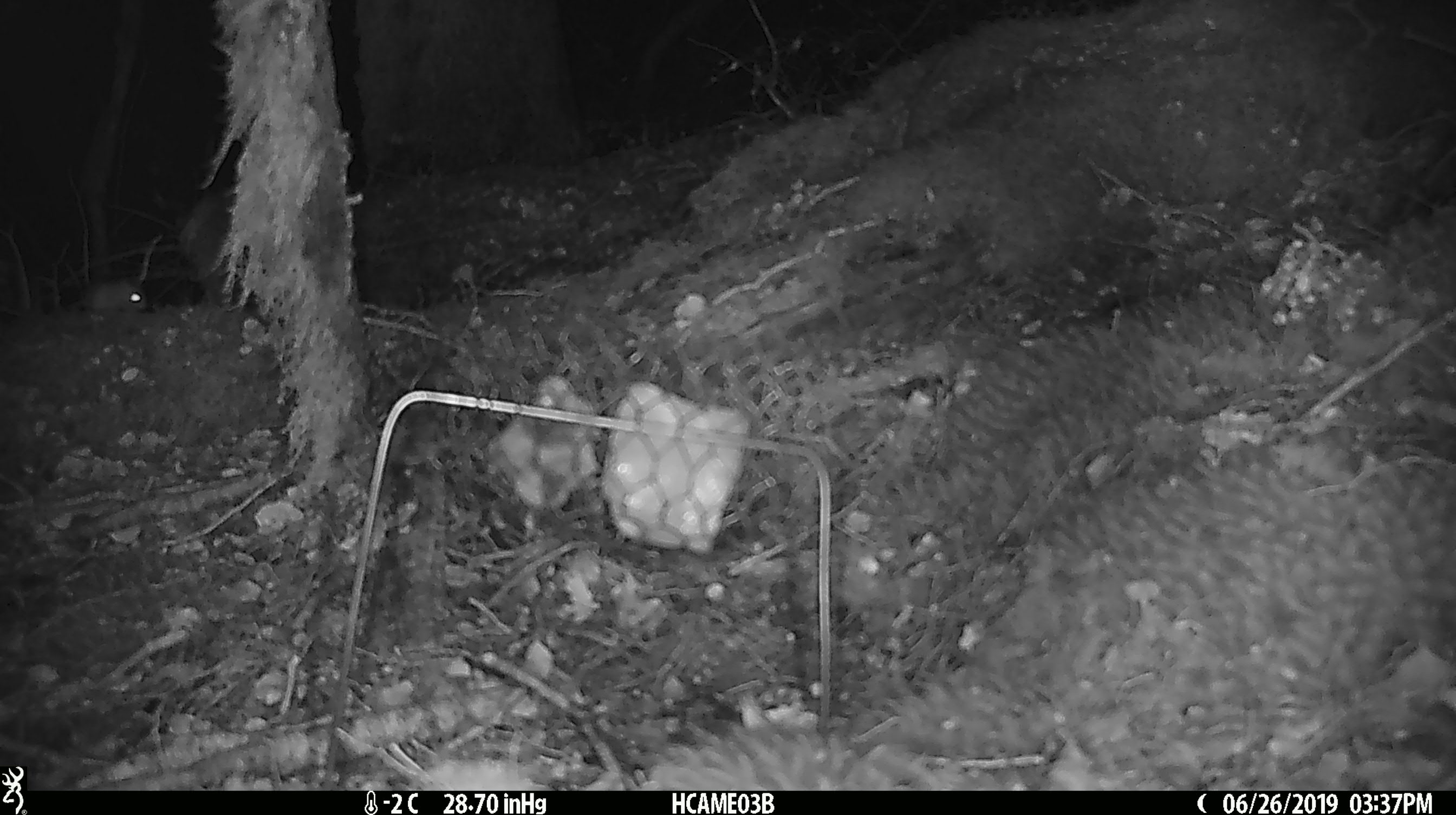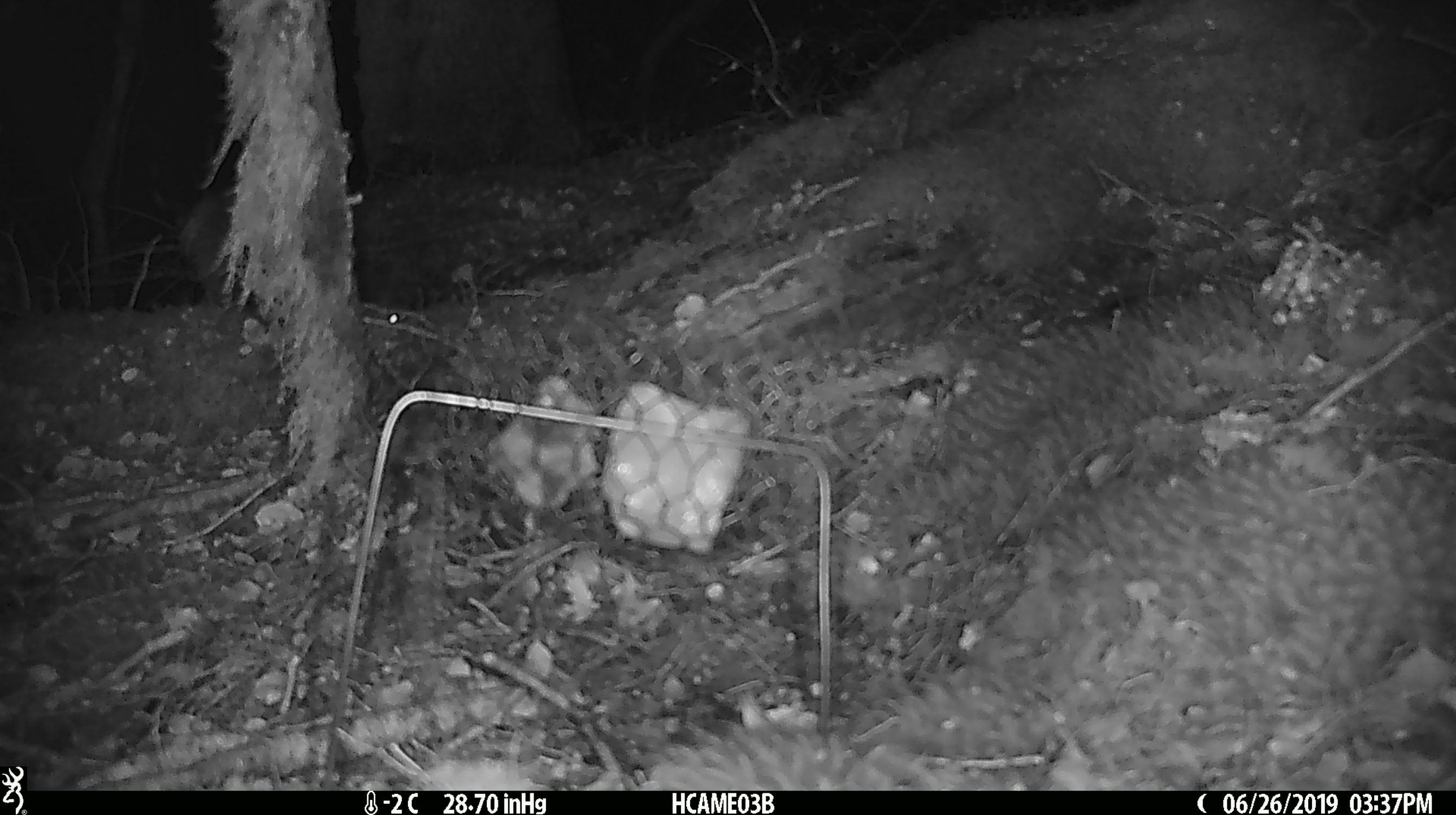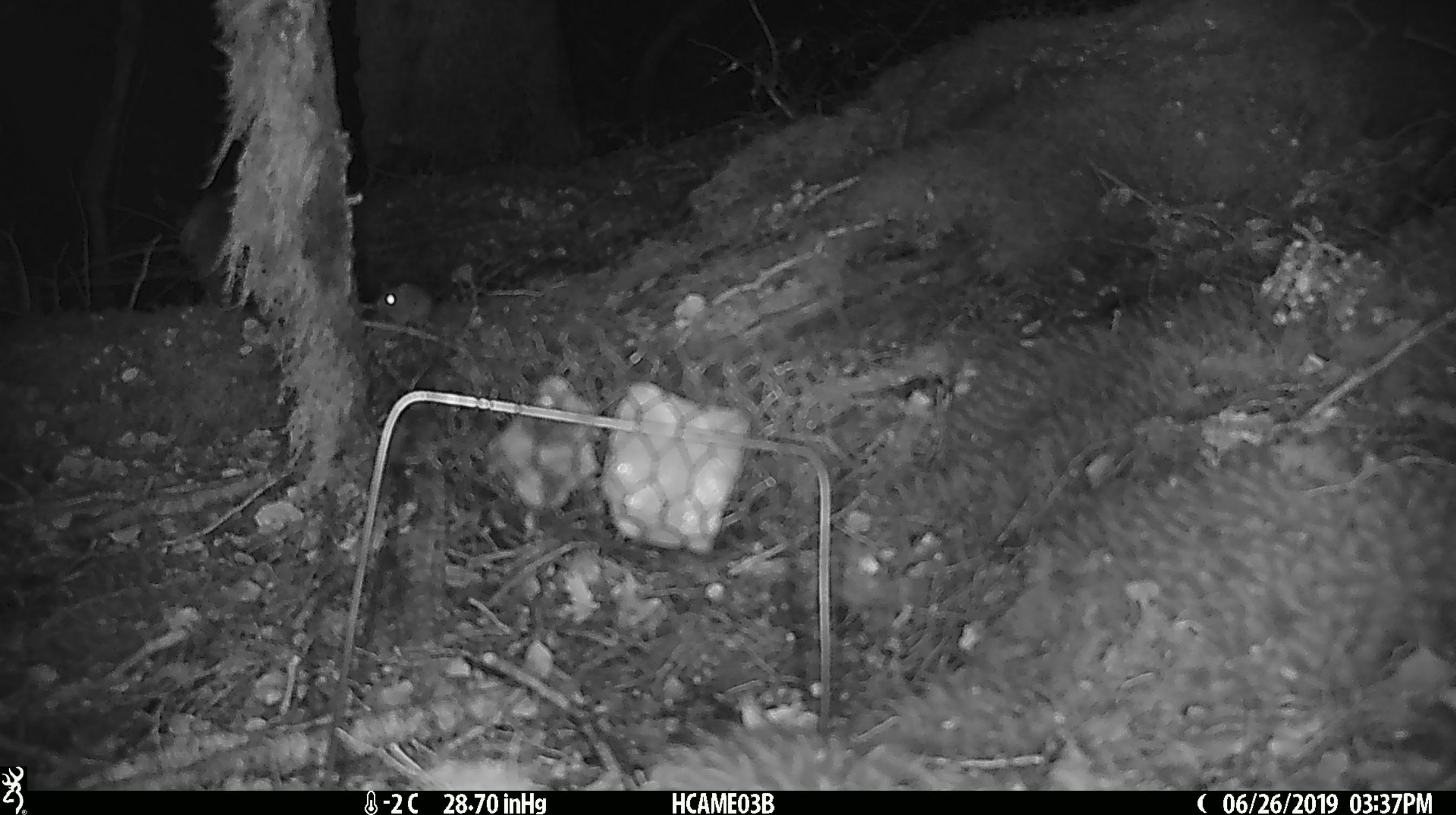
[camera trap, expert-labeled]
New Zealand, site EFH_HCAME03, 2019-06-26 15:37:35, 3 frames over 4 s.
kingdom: Animalia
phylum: Chordata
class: Mammalia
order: Rodentia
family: Muridae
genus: Mus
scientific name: Mus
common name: mouse